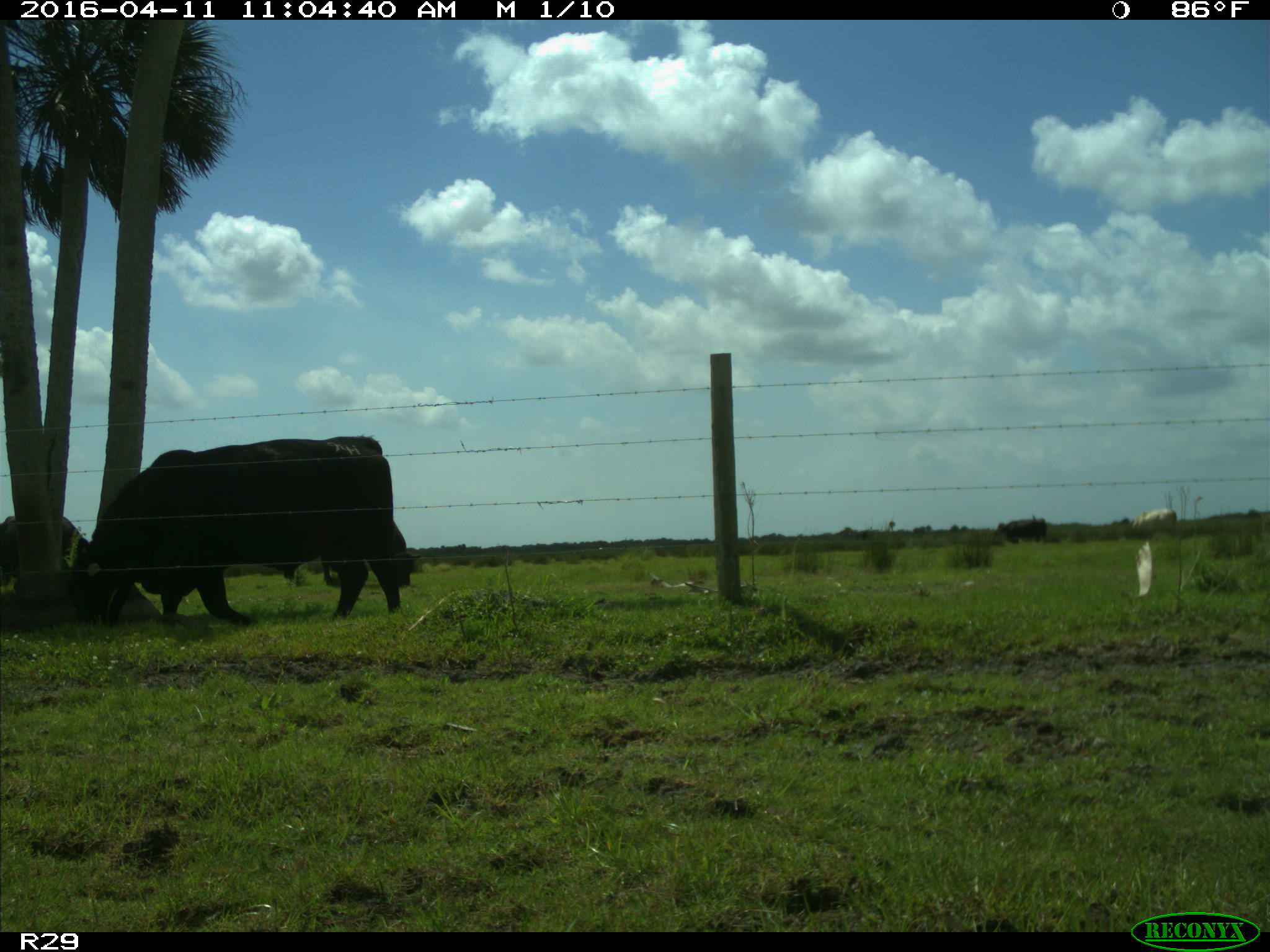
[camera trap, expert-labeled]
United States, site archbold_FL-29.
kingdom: Animalia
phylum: Chordata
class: Mammalia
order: Artiodactyla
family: Bovidae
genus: Bos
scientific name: Bos taurus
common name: domestic cow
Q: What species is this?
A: Bos taurus (domestic cow).